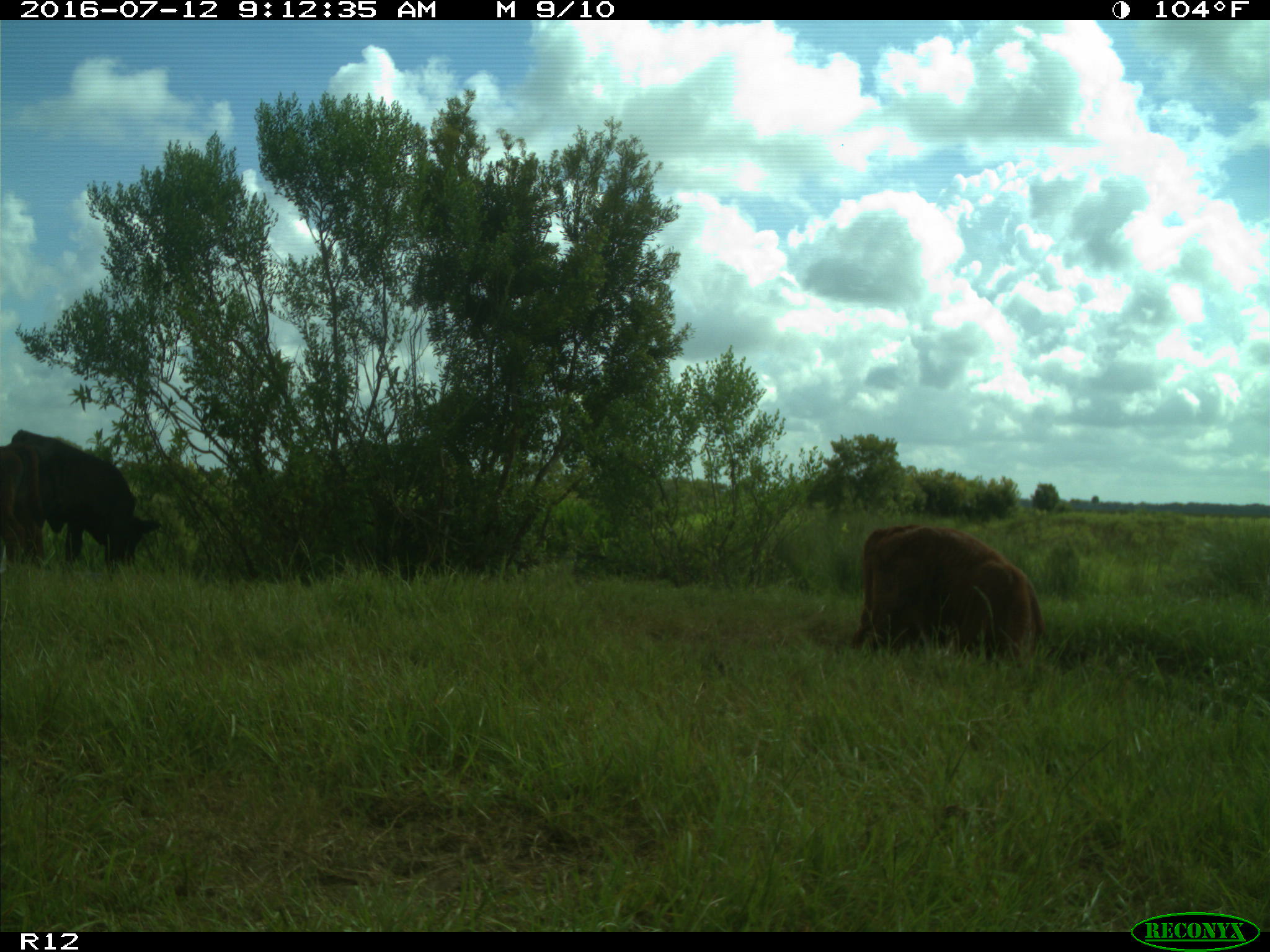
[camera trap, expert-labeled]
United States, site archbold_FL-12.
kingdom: Animalia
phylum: Chordata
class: Mammalia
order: Artiodactyla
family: Bovidae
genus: Bos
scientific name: Bos taurus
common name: domestic cow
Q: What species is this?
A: Bos taurus (domestic cow).